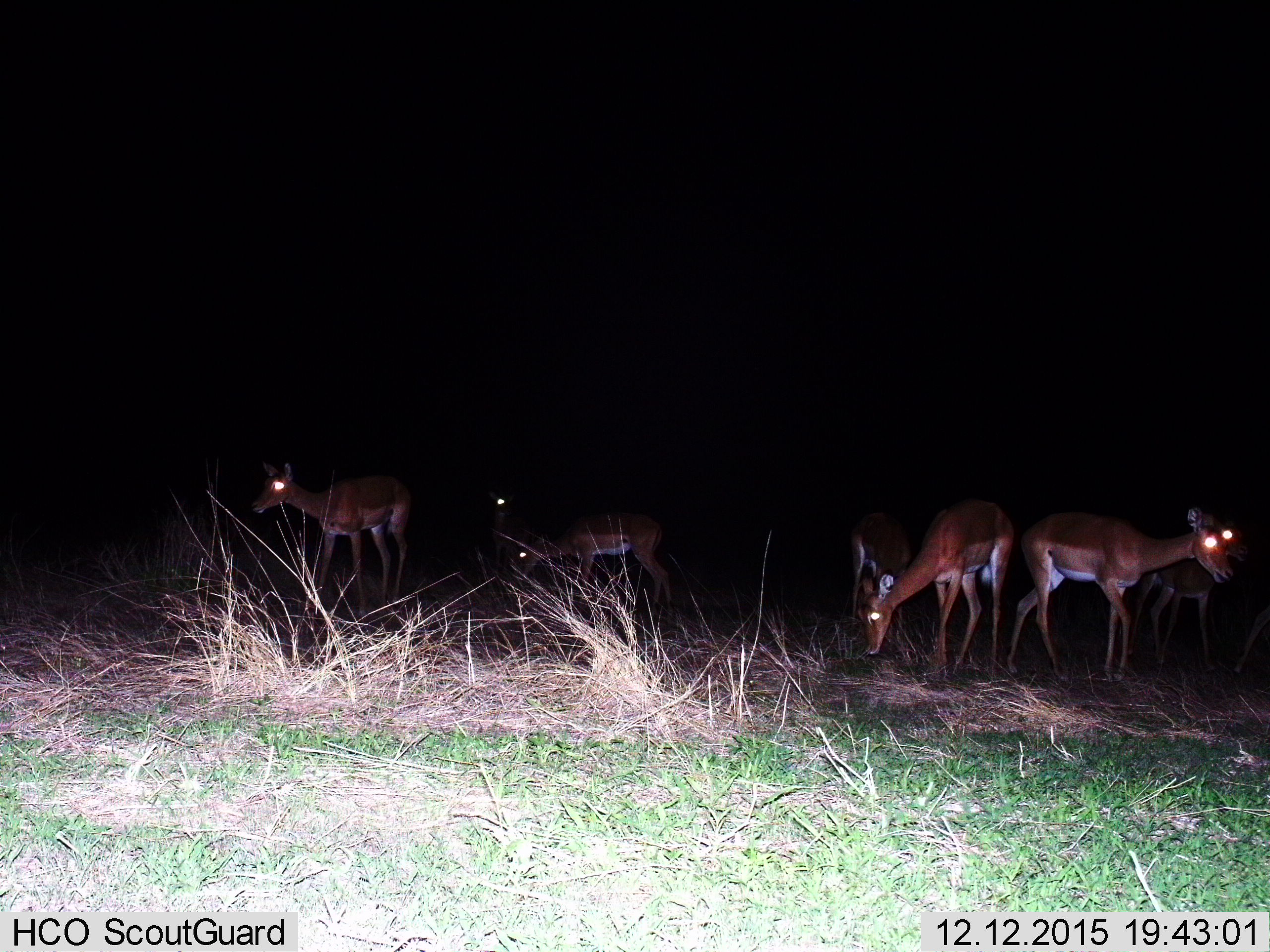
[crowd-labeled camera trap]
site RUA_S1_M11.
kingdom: Animalia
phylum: Chordata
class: Mammalia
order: Artiodactyla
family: Bovidae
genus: Aepyceros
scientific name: Aepyceros melampus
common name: impala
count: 7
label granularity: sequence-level